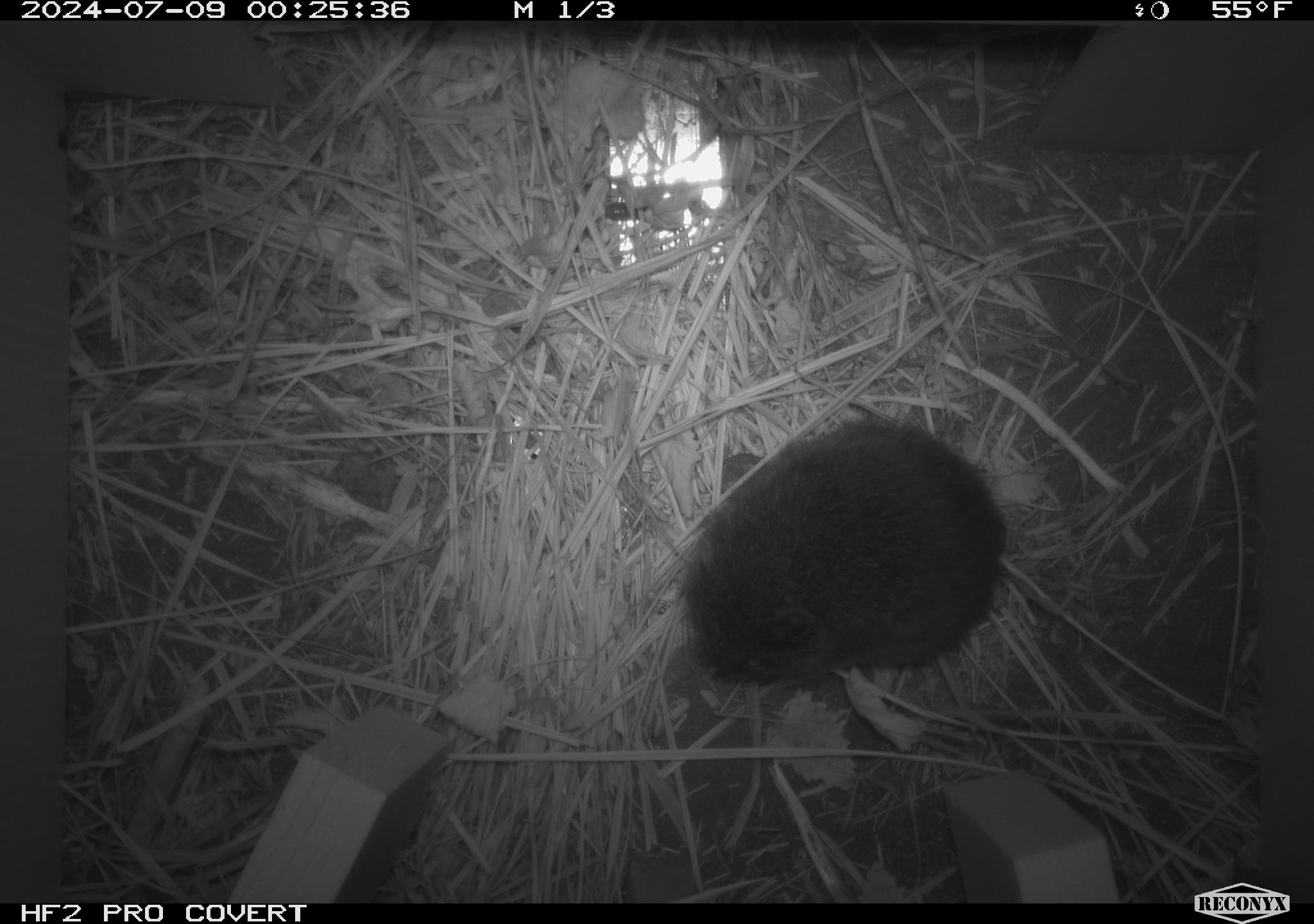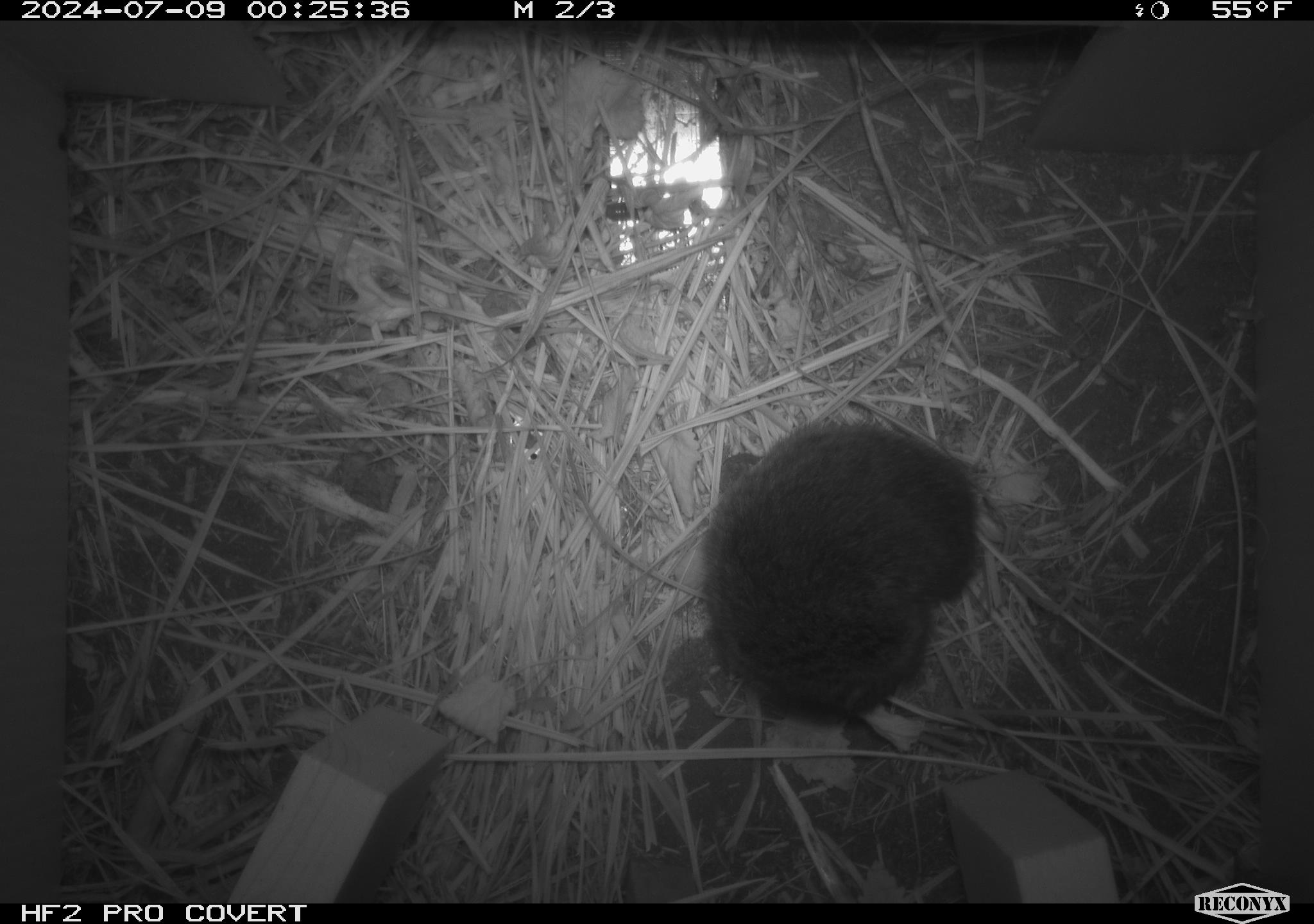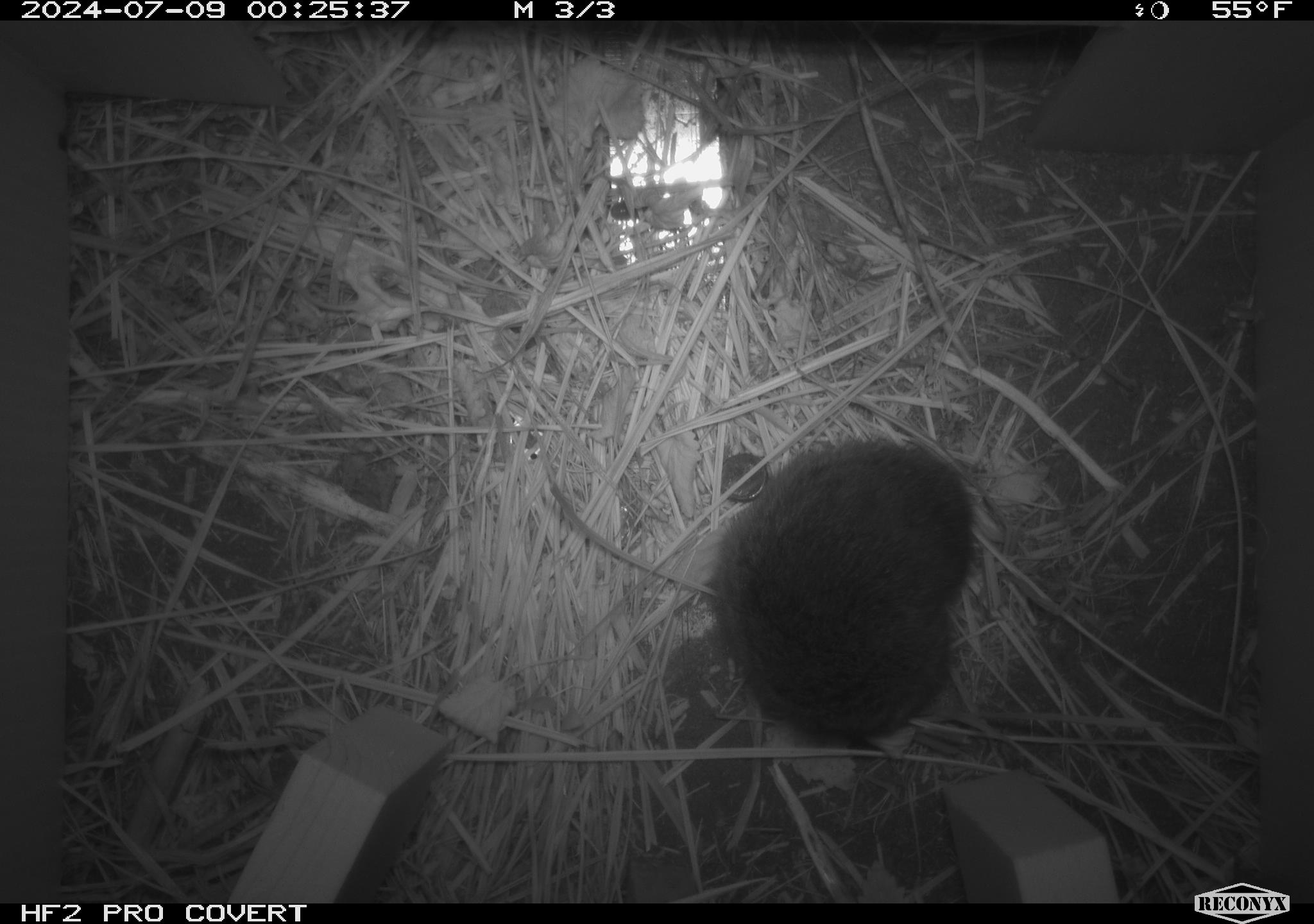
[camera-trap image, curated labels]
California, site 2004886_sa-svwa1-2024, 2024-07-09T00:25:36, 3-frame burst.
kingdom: Animalia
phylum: Chordata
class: Mammalia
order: Rodentia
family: Cricetidae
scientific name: Arvicolinae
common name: voles, lemmings, and muskrats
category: arvicolinae subfamily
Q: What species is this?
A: Arvicolinae subfamily (voles, lemmings, and muskrats) (Arvicolinae).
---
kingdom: Animalia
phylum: Arthropoda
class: Malacostraca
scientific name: Malacostraca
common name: amphipods, crabs, isopods, krill, lobsters and shrimps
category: malacostracan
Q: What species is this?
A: Malacostracan (amphipods, crabs, isopods, krill, lobsters and shrimps) (Malacostraca).